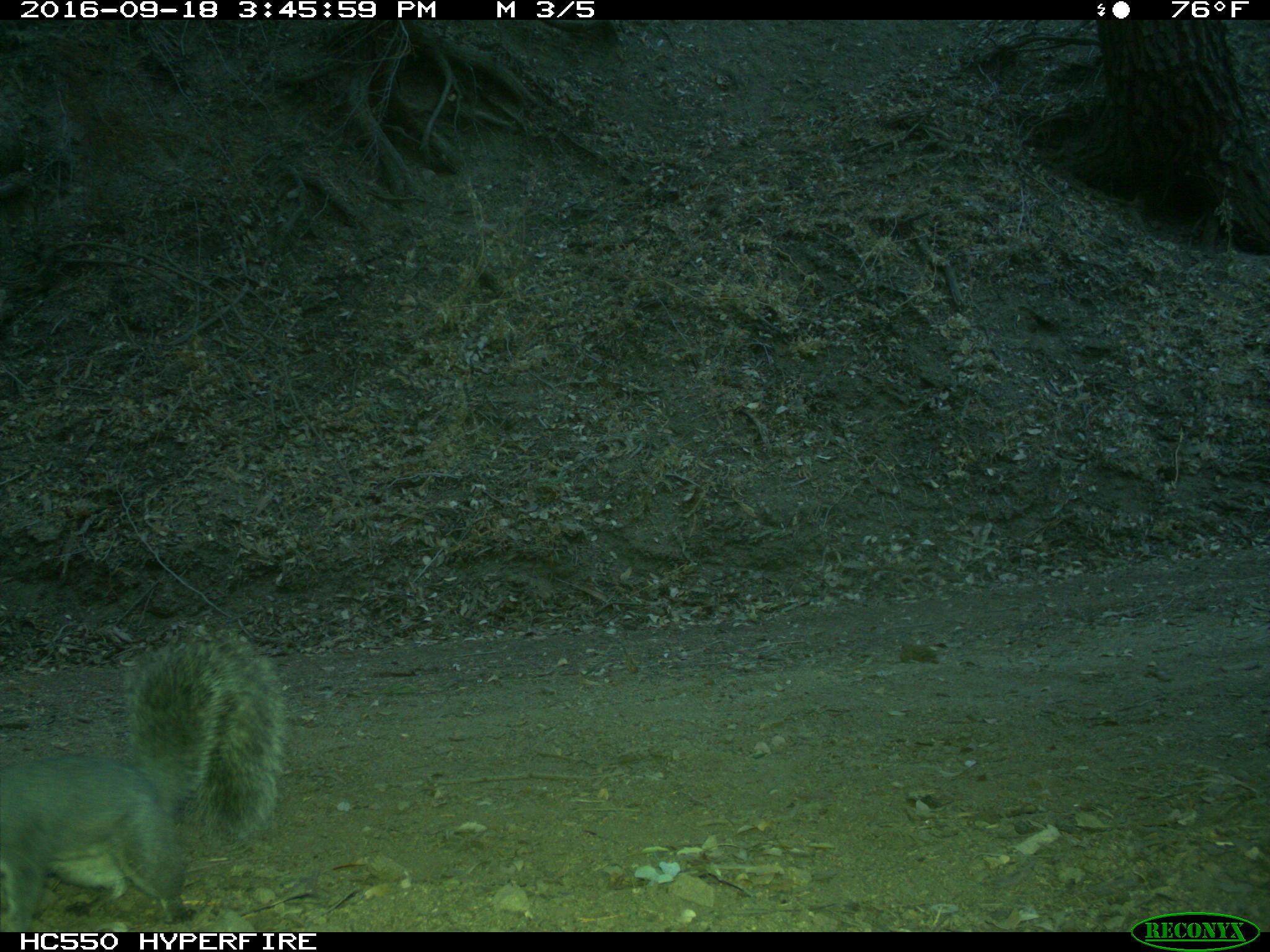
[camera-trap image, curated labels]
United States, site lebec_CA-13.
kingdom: Animalia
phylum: Chordata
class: Mammalia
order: Rodentia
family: Sciuridae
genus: Sciurus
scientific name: Sciurus carolinensis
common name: eastern gray squirrel